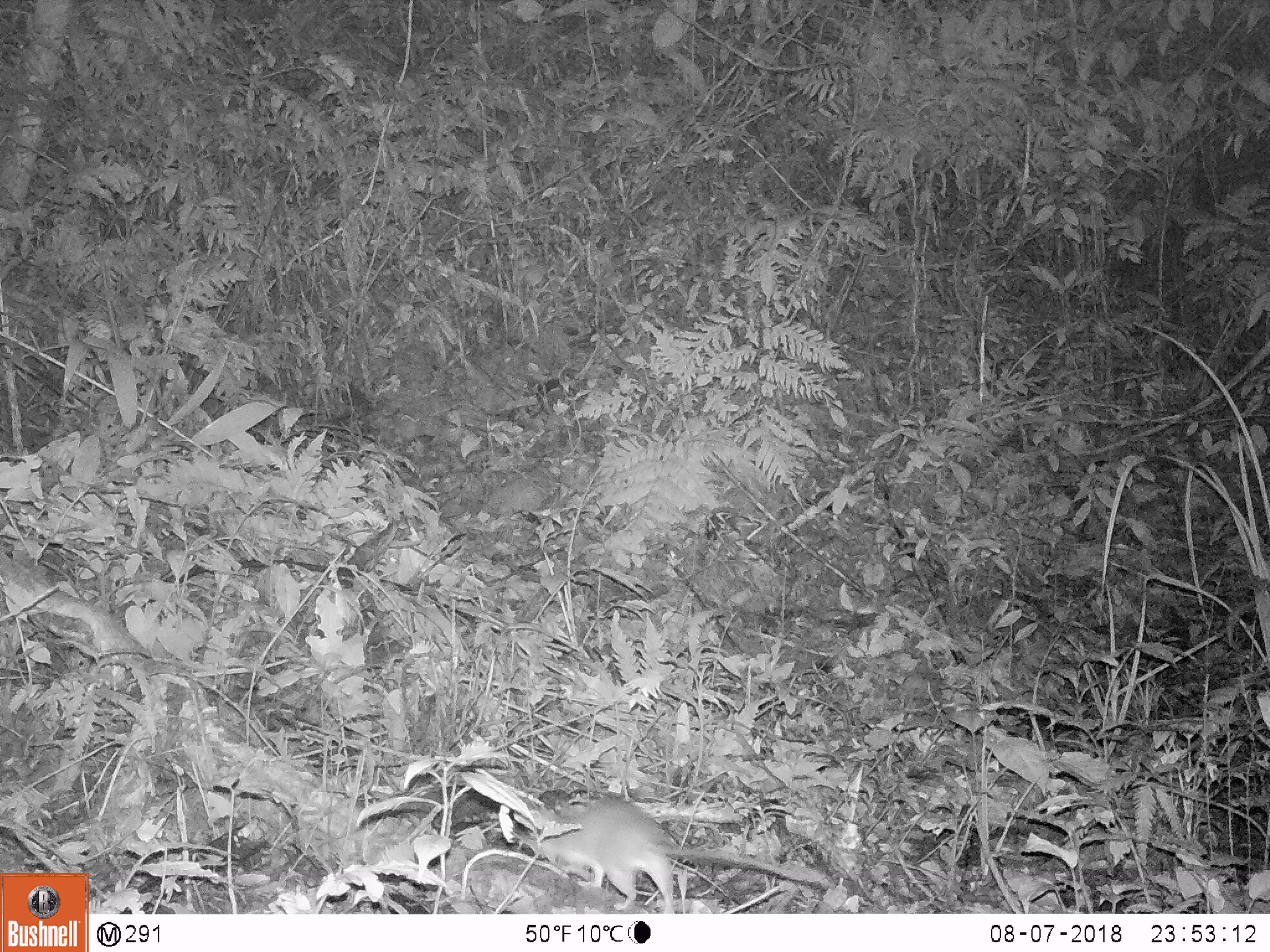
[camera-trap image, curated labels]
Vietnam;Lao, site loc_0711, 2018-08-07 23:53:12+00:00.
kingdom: Animalia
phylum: Chordata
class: Mammalia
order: Rodentia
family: Muridae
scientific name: Muridae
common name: old-world mice and rats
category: unidentified murid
Unidentified murid (old-world mice and rats) (Muridae). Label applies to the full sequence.